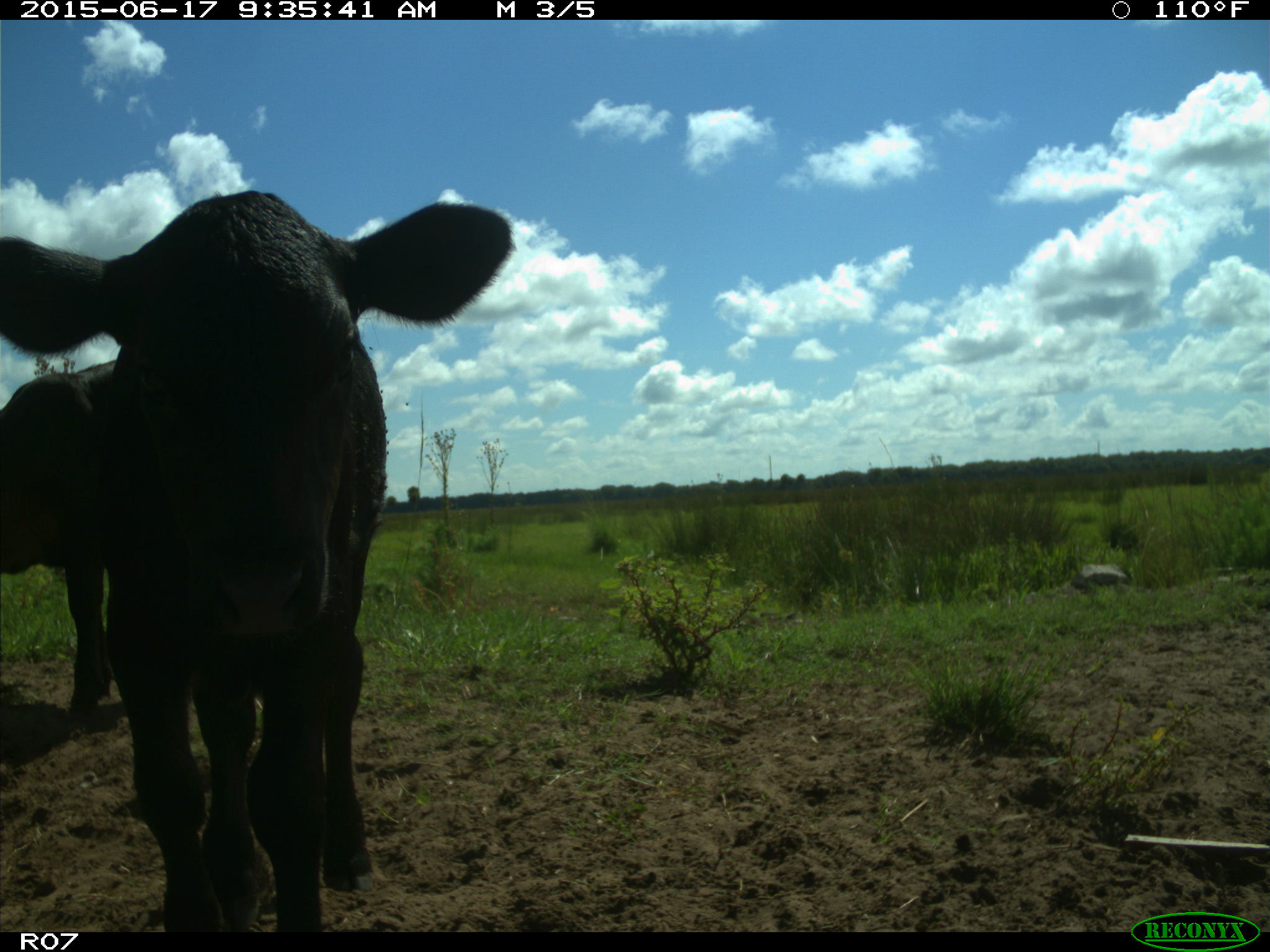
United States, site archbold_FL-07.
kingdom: Animalia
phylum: Chordata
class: Mammalia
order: Artiodactyla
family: Bovidae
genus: Bos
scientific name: Bos taurus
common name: domestic cow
Bos taurus (domestic cow).